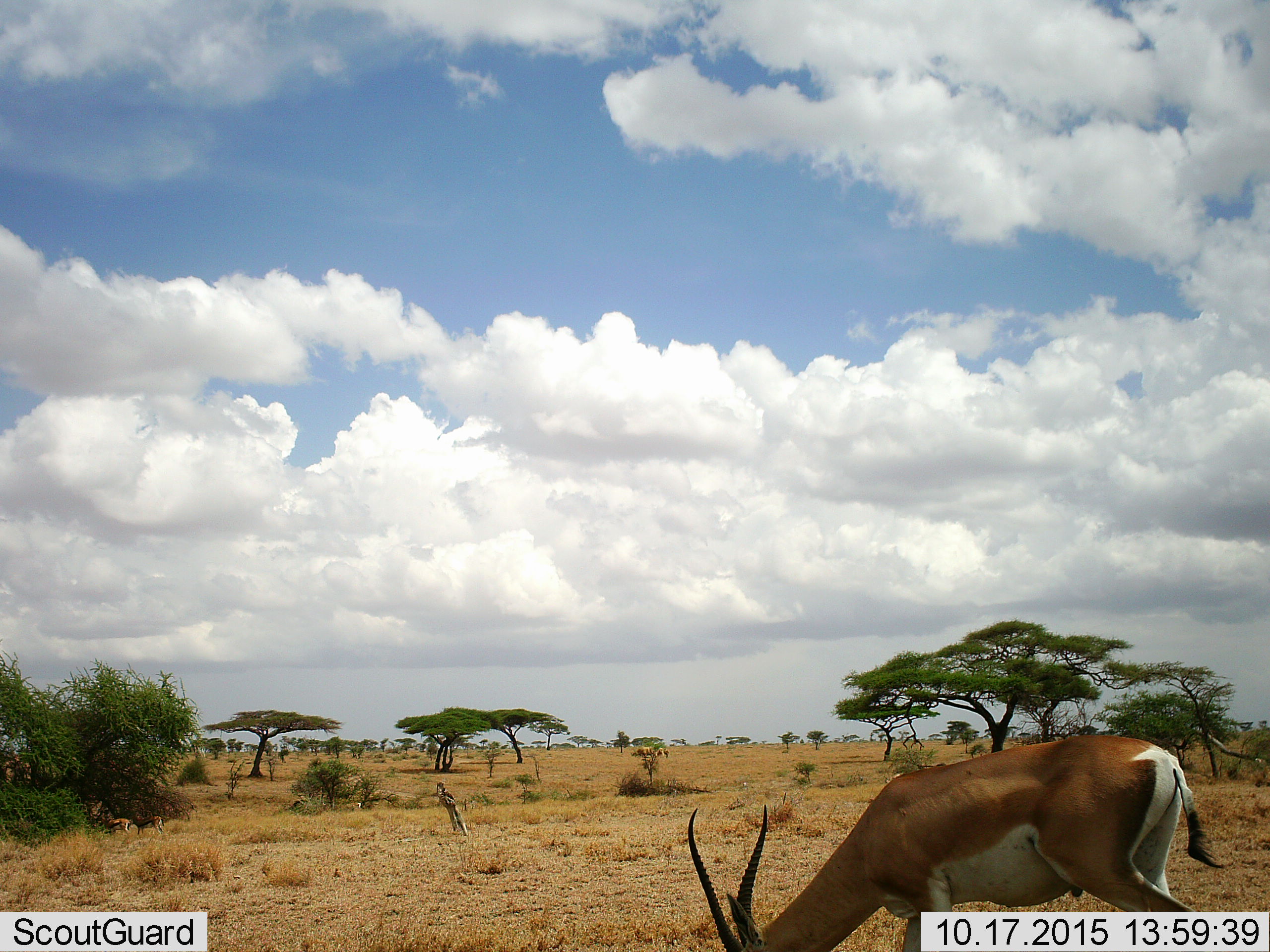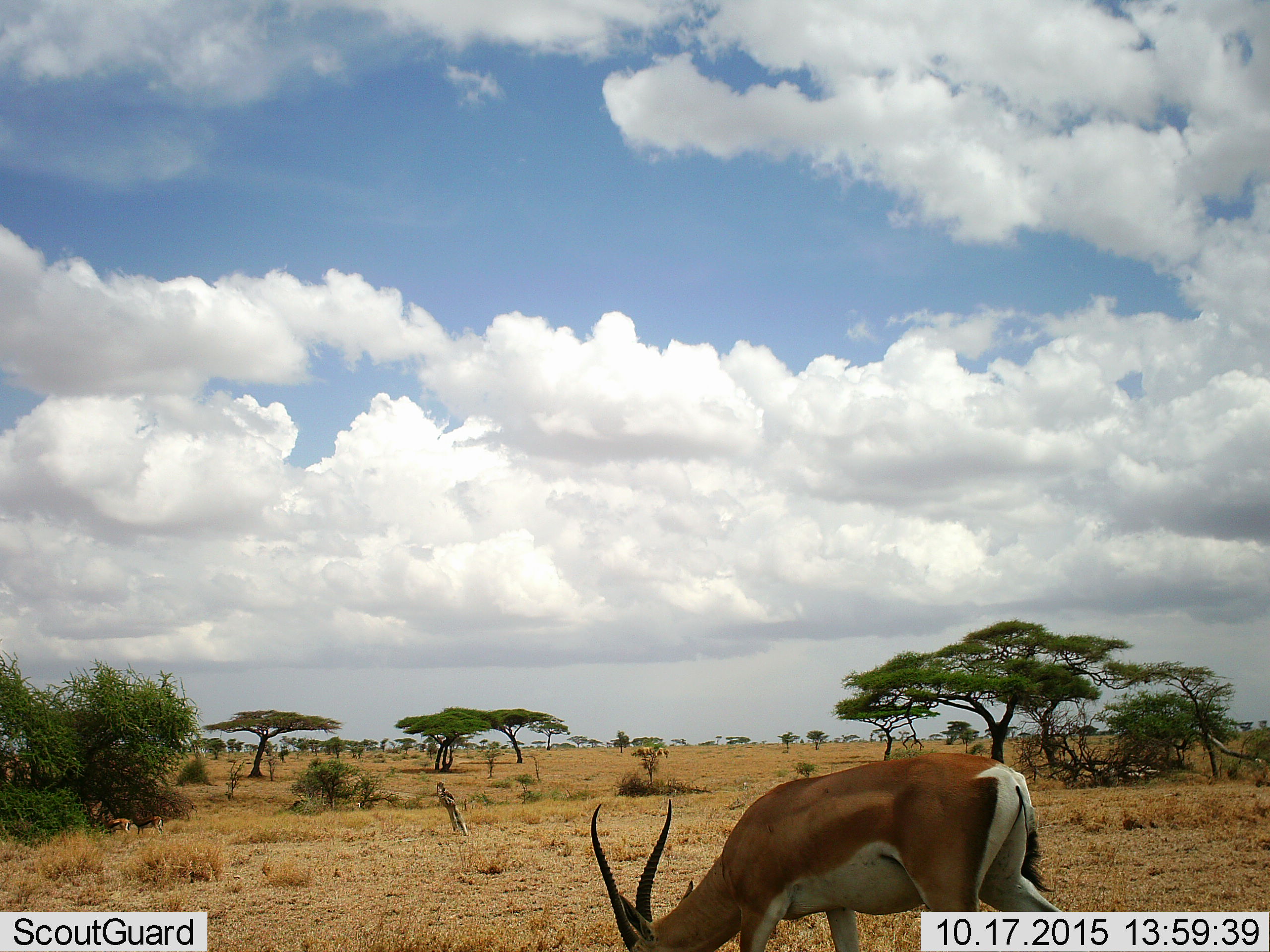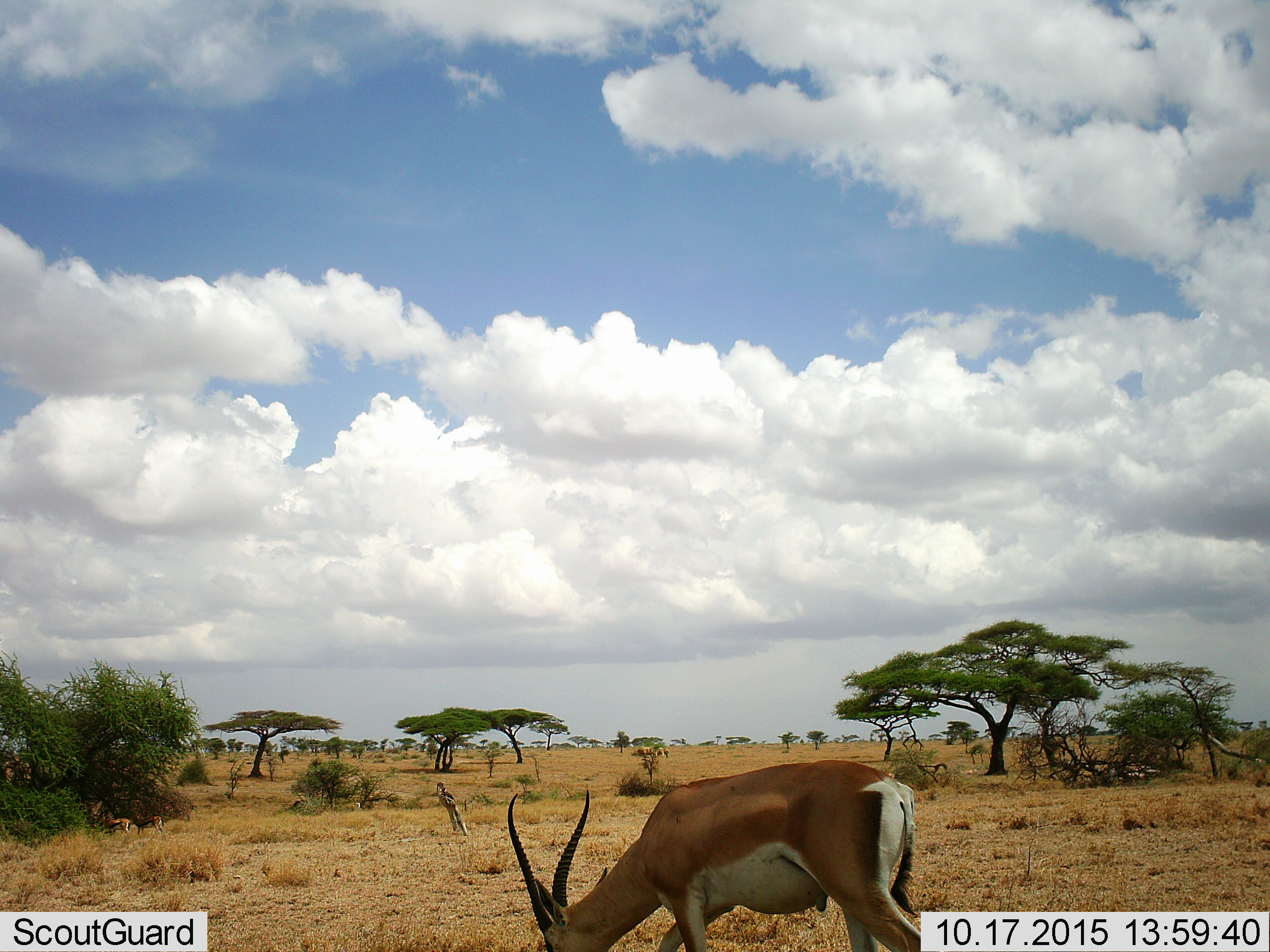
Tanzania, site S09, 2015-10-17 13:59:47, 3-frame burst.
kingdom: Animalia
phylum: Chordata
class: Mammalia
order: Artiodactyla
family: Bovidae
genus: Eudorcas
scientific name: Eudorcas thomsonii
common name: thomson's gazelle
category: gazellethomsons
Gazellethomsons (thomson's gazelle) (Eudorcas thomsonii), count 1. Behavior (volunteer vote fractions): standing 33%, resting 17%, moving 33%, interacting 0%. Young present (vote fraction): 0%. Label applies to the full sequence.